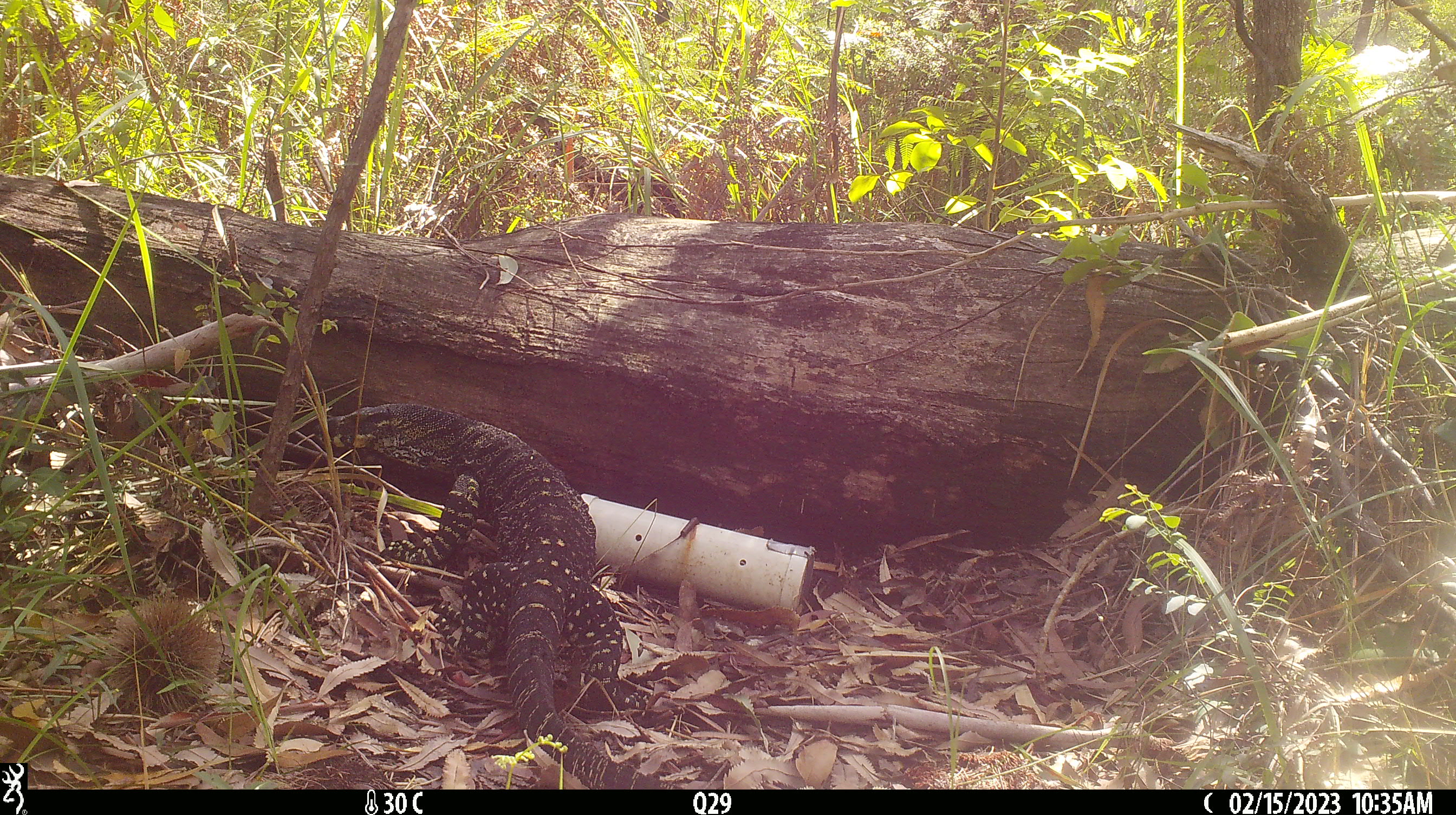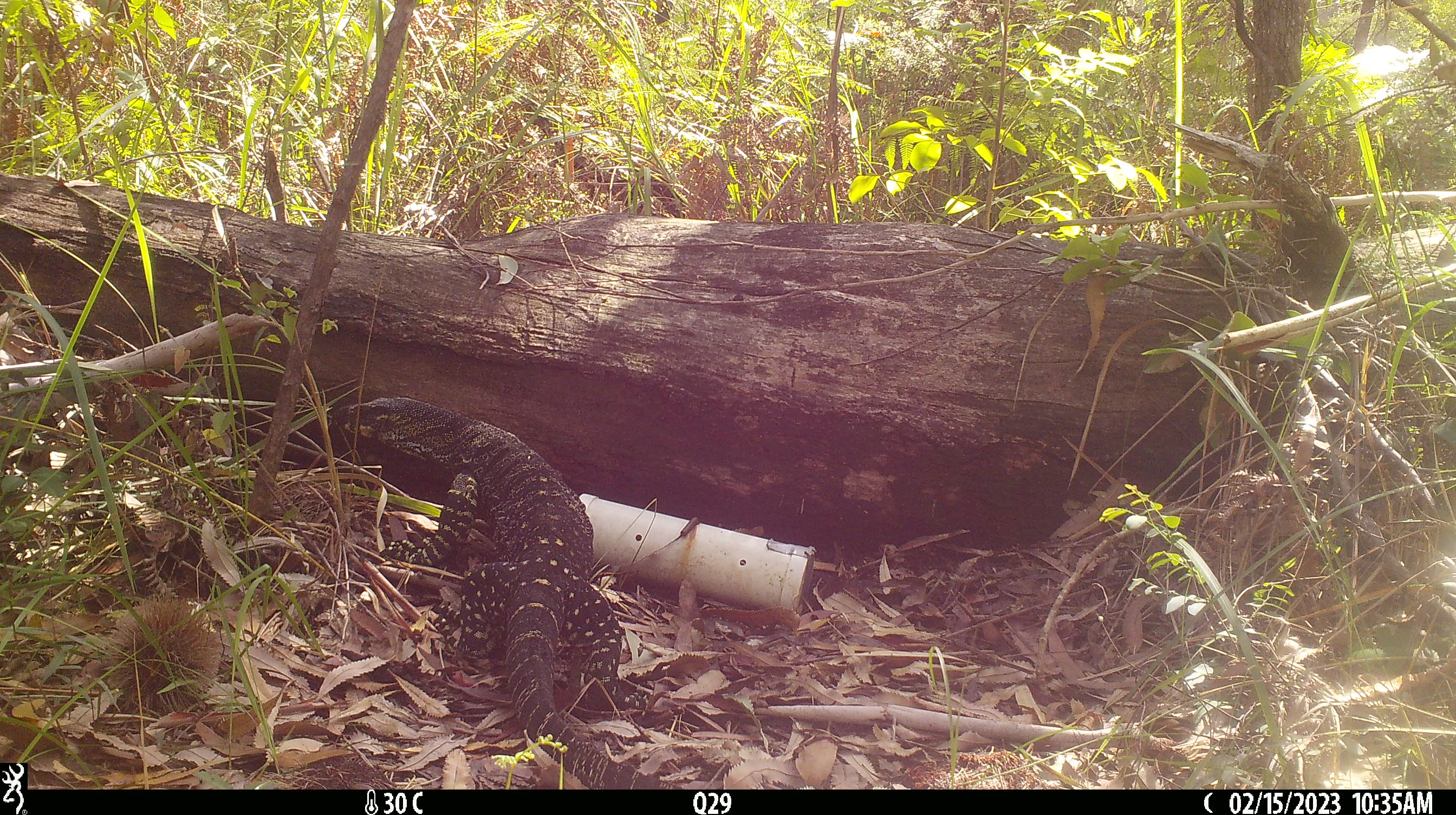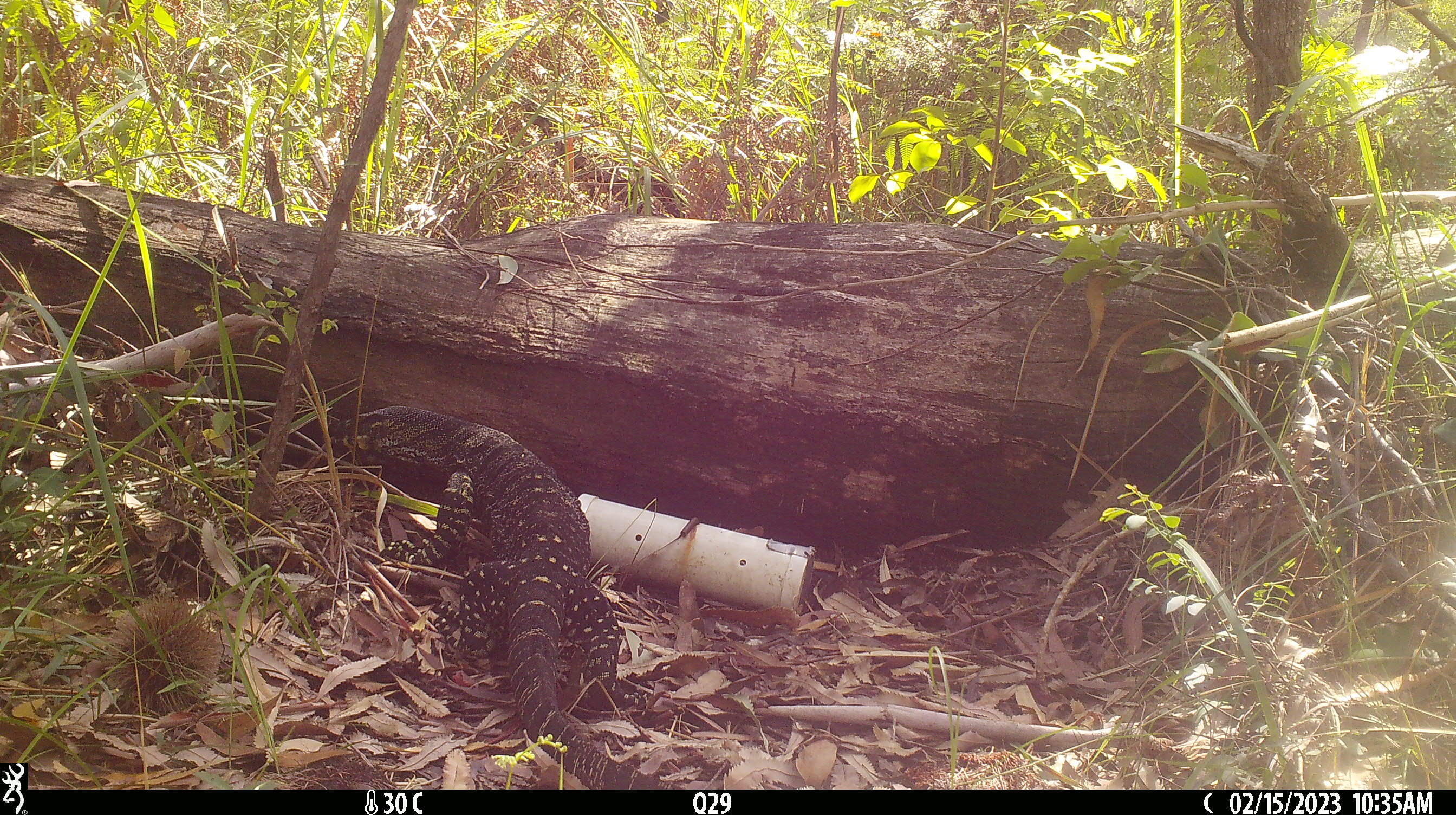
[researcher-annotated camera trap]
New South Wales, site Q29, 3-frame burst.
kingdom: Animalia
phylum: Chordata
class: Reptilia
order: Squamata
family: Varanidae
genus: Varanus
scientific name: Varanus varius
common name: lace monitor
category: goanna